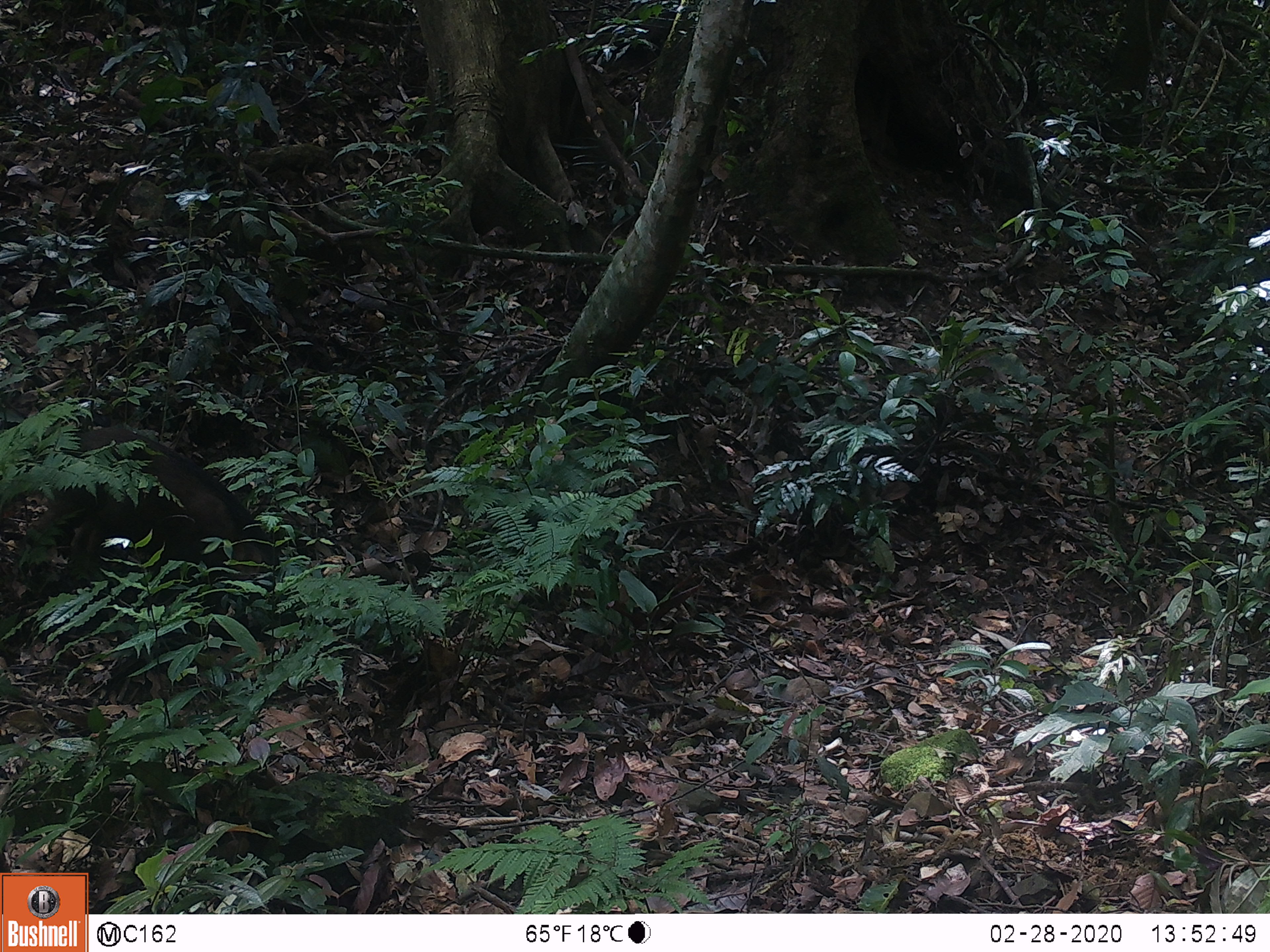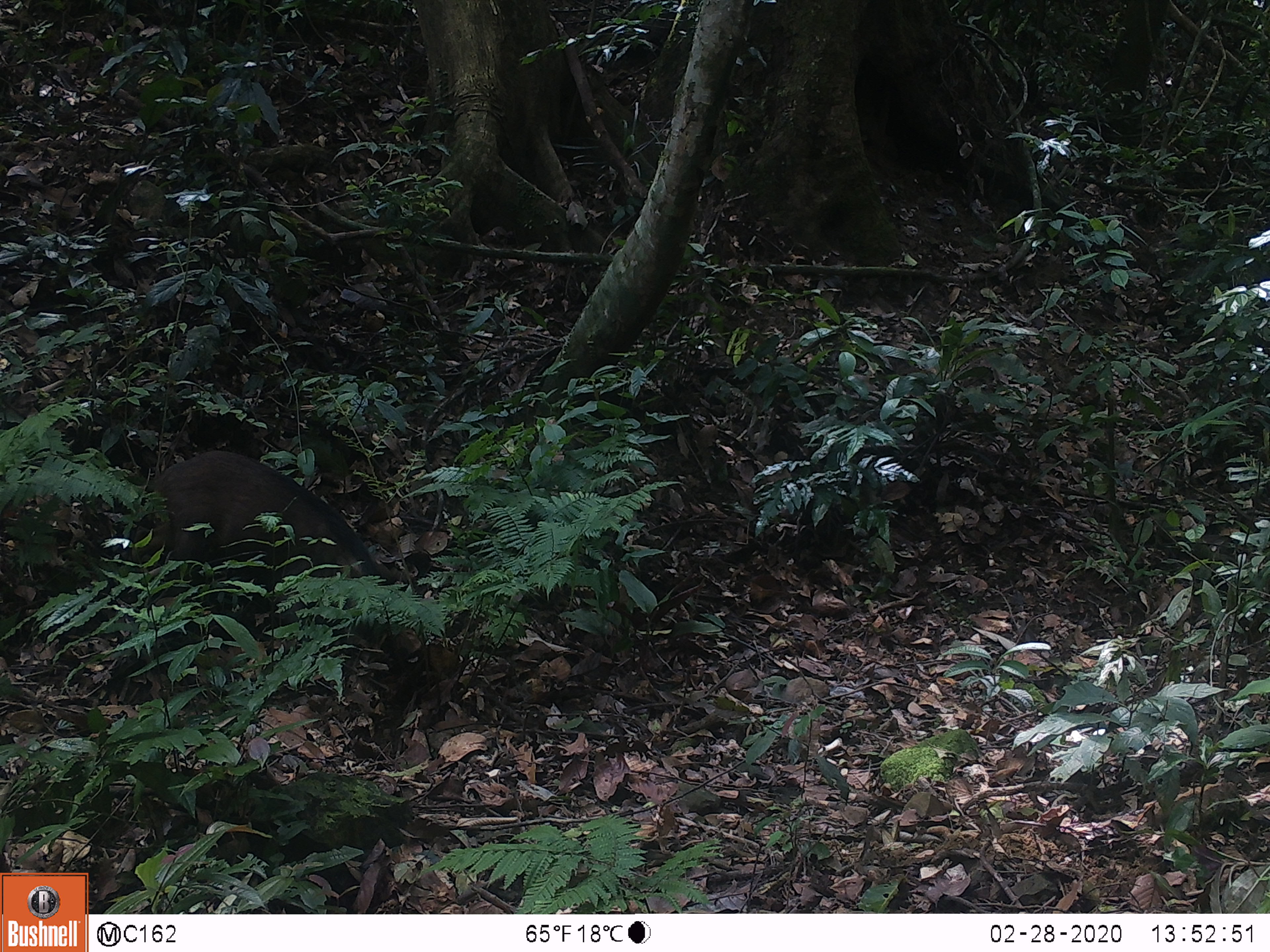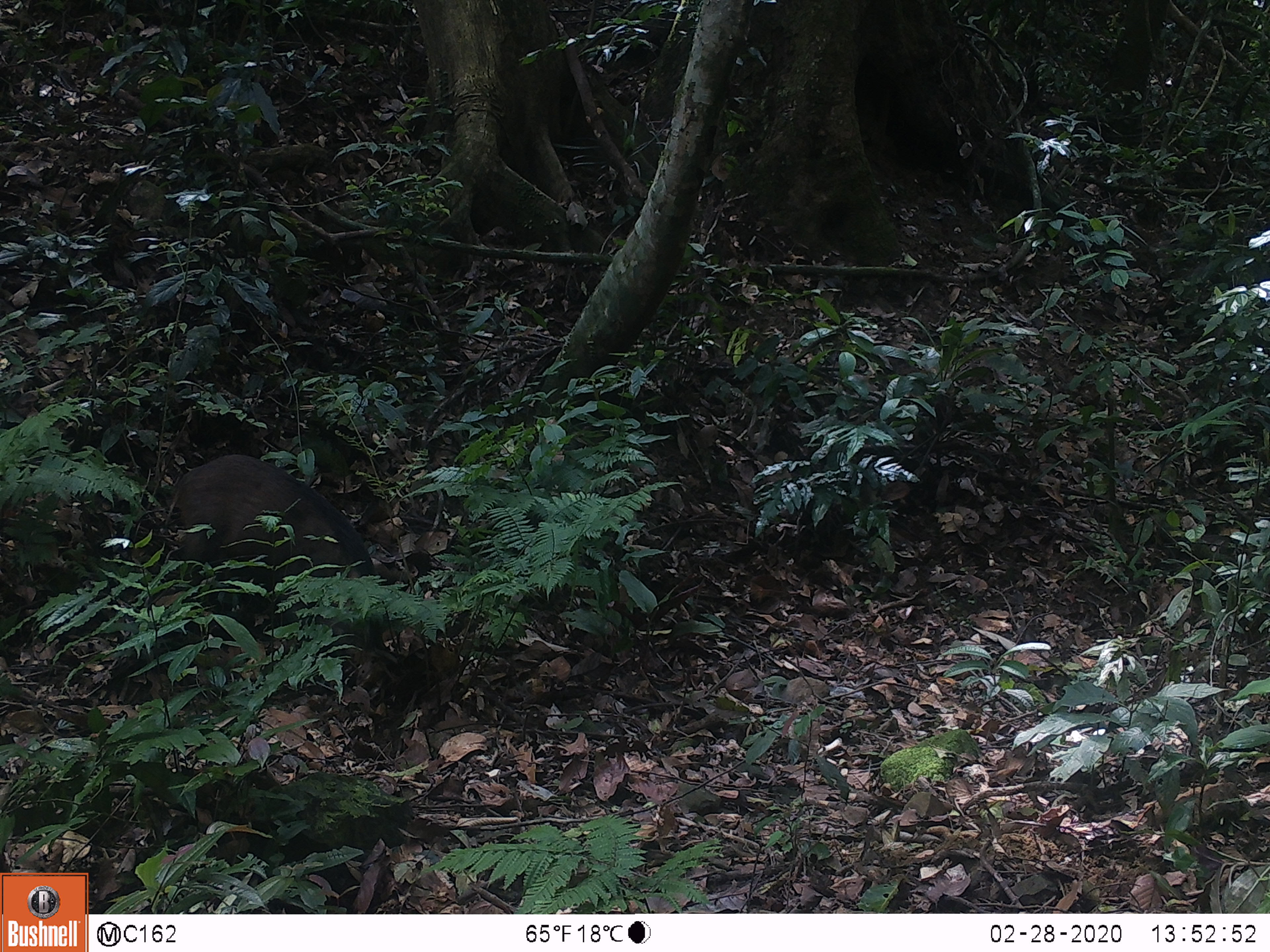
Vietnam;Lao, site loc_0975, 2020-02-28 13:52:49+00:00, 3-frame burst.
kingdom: Animalia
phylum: Chordata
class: Mammalia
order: Artiodactyla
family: Suidae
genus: Sus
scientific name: Sus scrofa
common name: eurasian wild pig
Eurasian wild pig (Sus scrofa). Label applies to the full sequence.